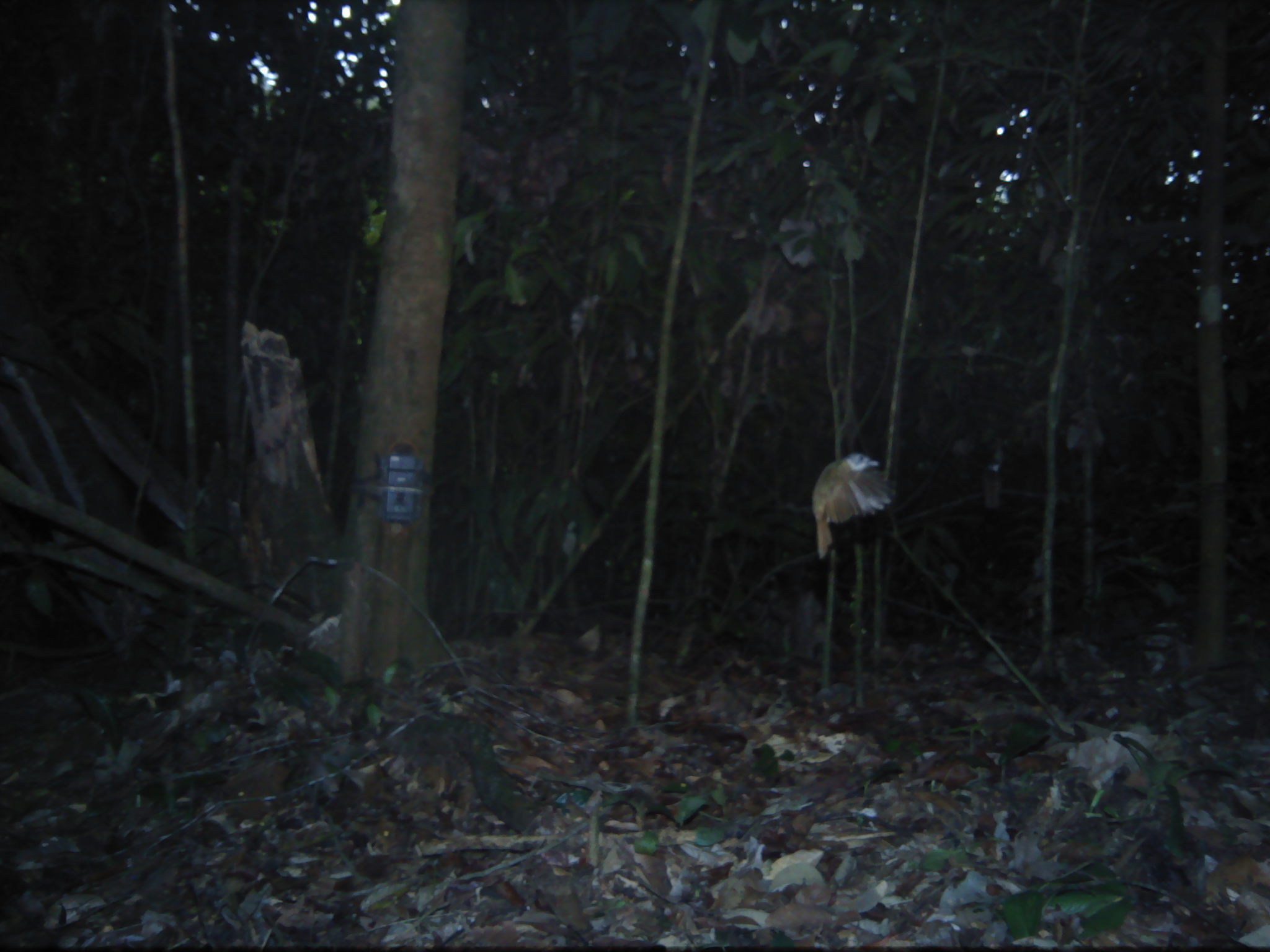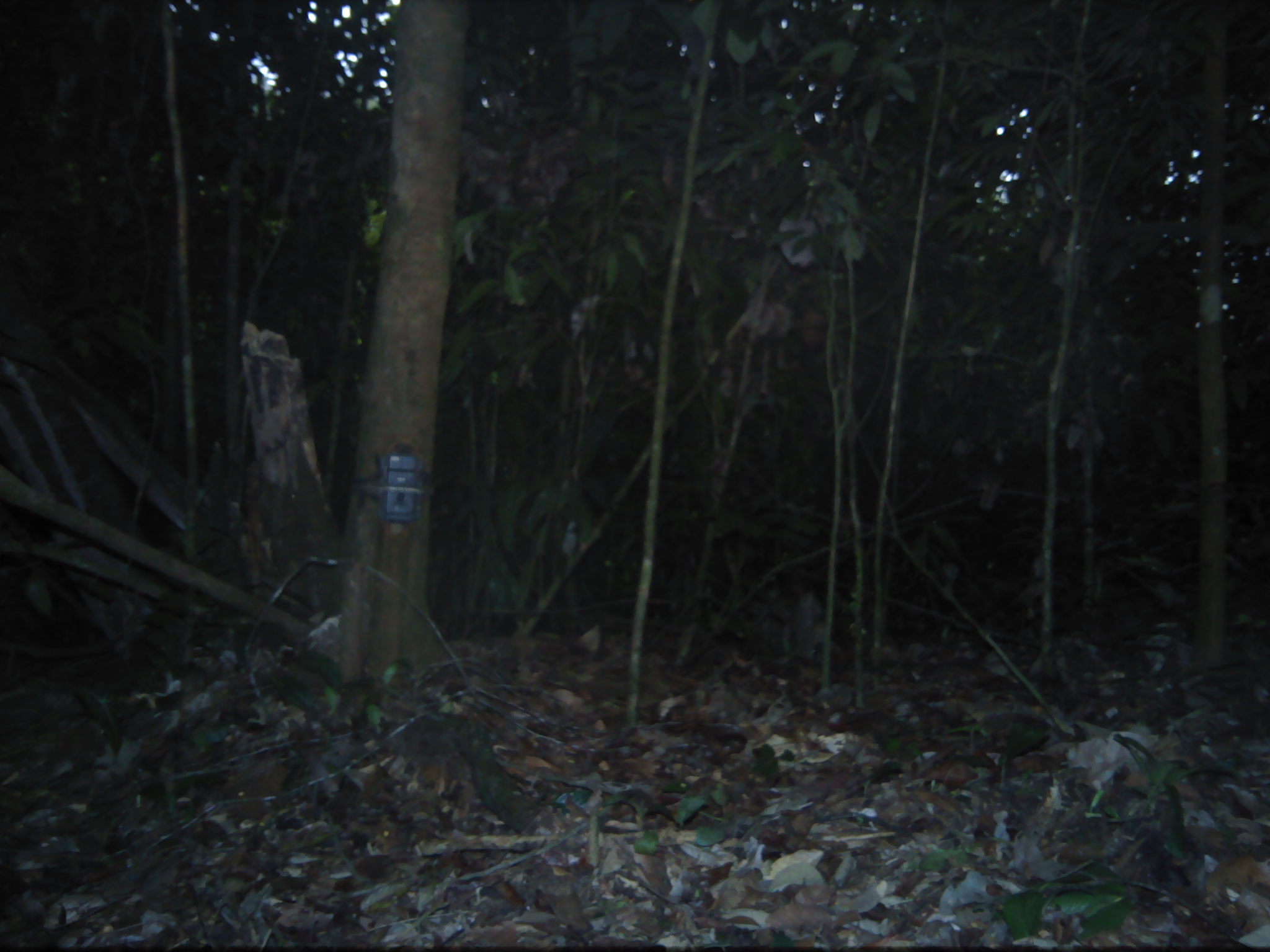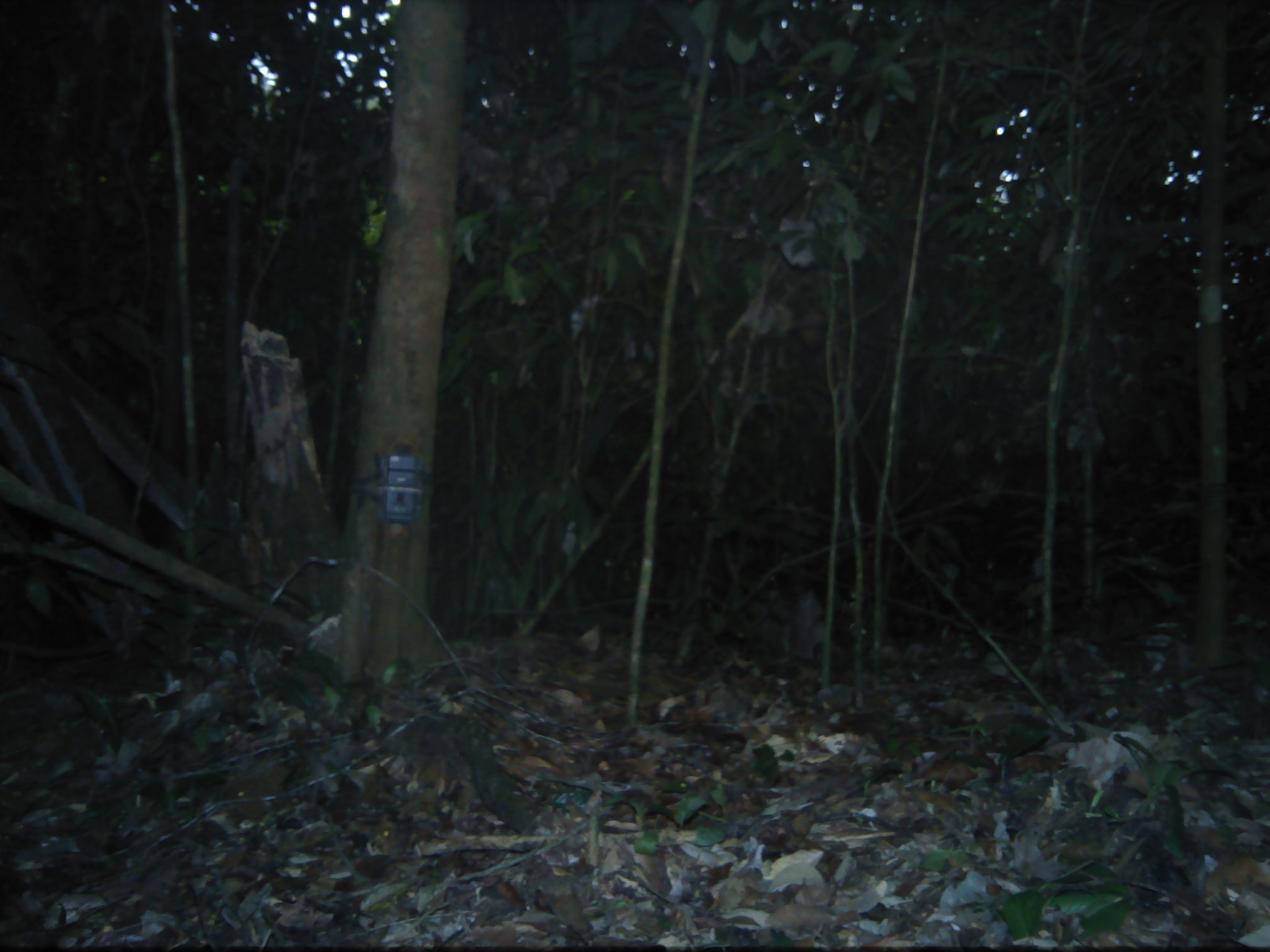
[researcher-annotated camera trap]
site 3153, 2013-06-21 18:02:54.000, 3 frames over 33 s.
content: unidentified animal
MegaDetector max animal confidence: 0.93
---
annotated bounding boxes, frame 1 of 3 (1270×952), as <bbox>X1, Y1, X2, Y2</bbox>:
unknown: <bbox>811, 453, 896, 561</bbox>